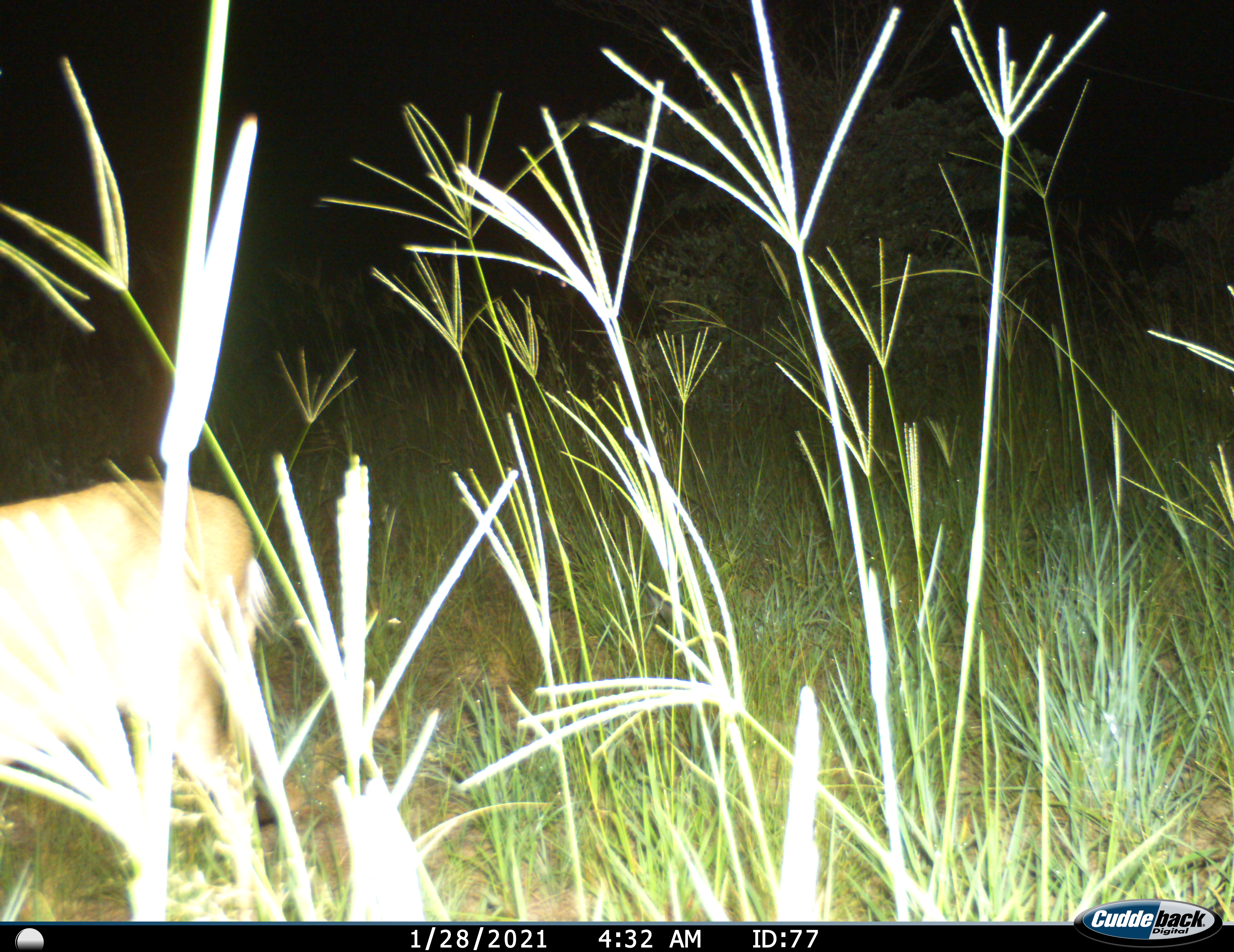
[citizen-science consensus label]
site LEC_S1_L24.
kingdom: Animalia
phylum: Chordata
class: Mammalia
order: Artiodactyla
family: Bovidae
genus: Sylvicapra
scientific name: Sylvicapra grimmia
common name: common duiker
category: duikercommongrey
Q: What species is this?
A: Duikercommongrey (common duiker) (Sylvicapra grimmia).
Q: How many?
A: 1.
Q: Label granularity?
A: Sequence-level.